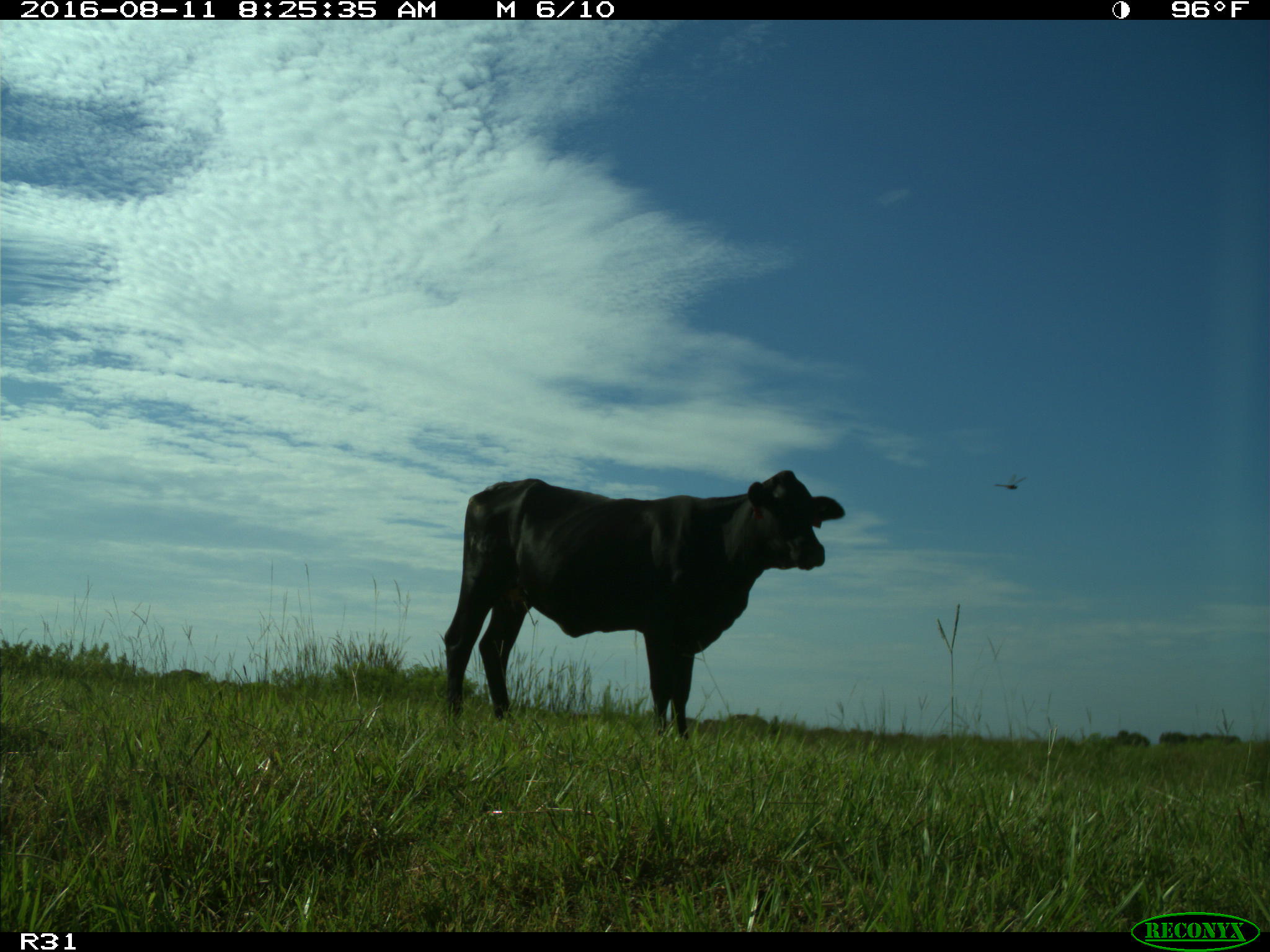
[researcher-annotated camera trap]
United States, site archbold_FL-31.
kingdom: Animalia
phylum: Chordata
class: Mammalia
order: Artiodactyla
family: Bovidae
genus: Bos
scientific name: Bos taurus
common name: domestic cow